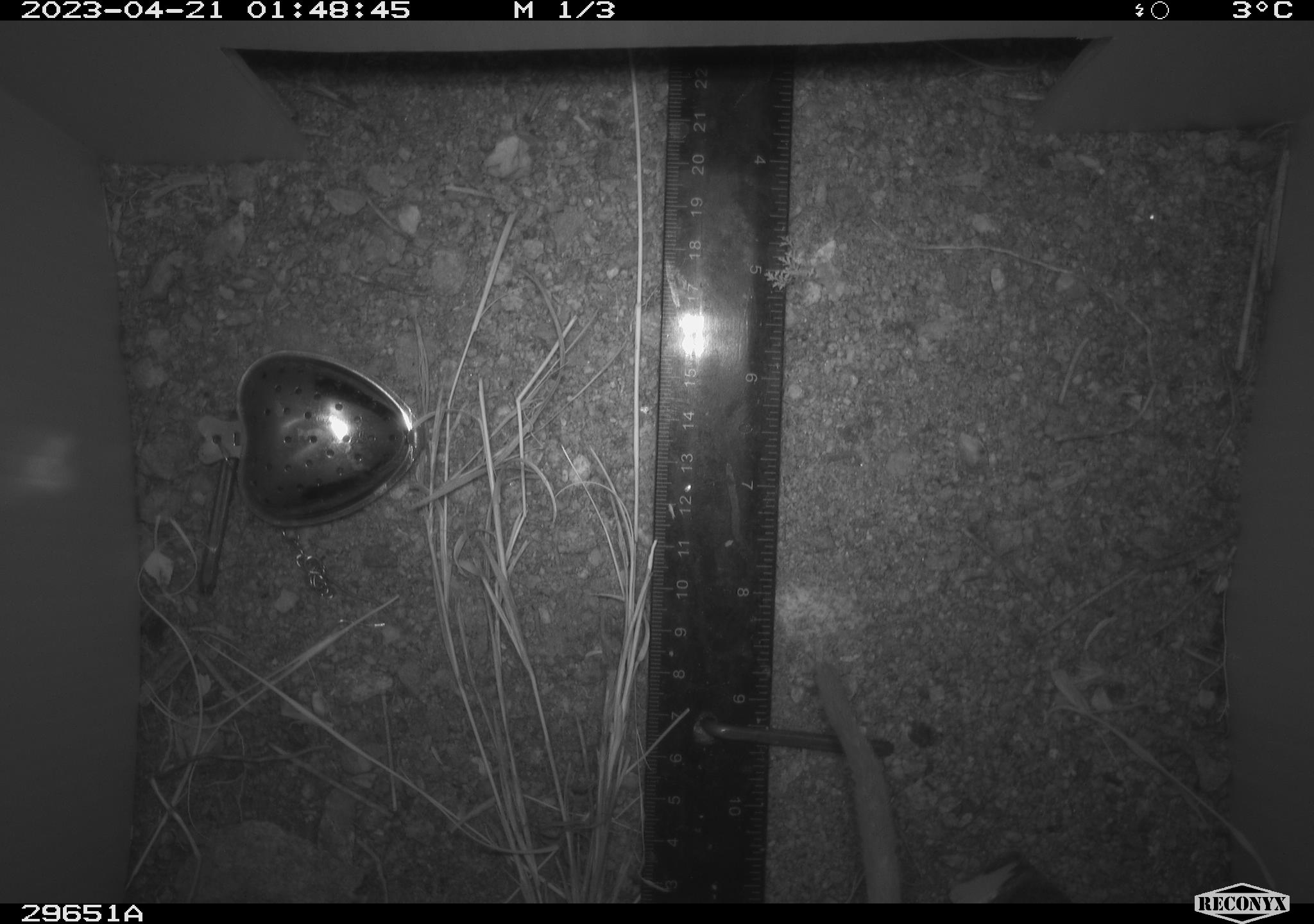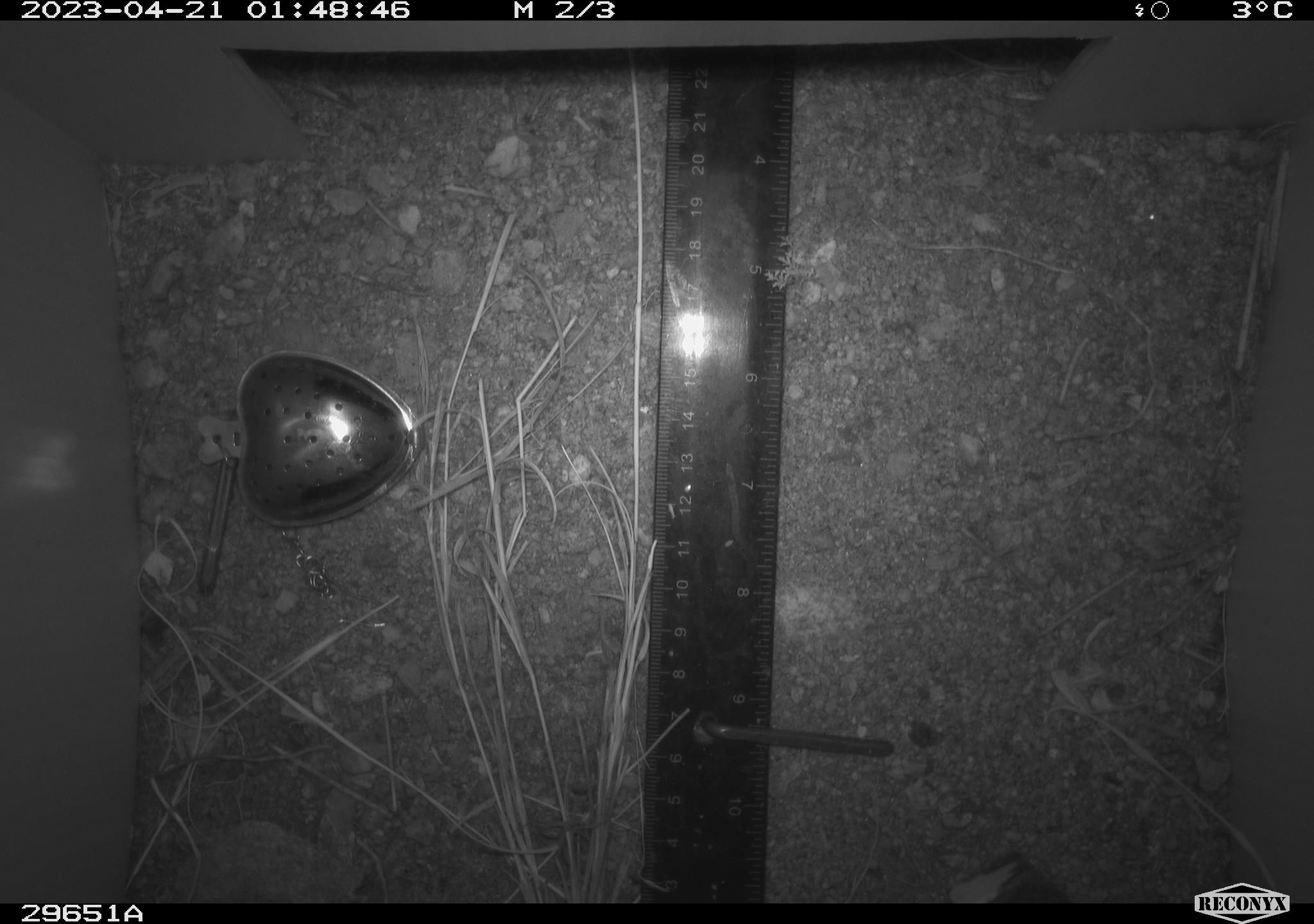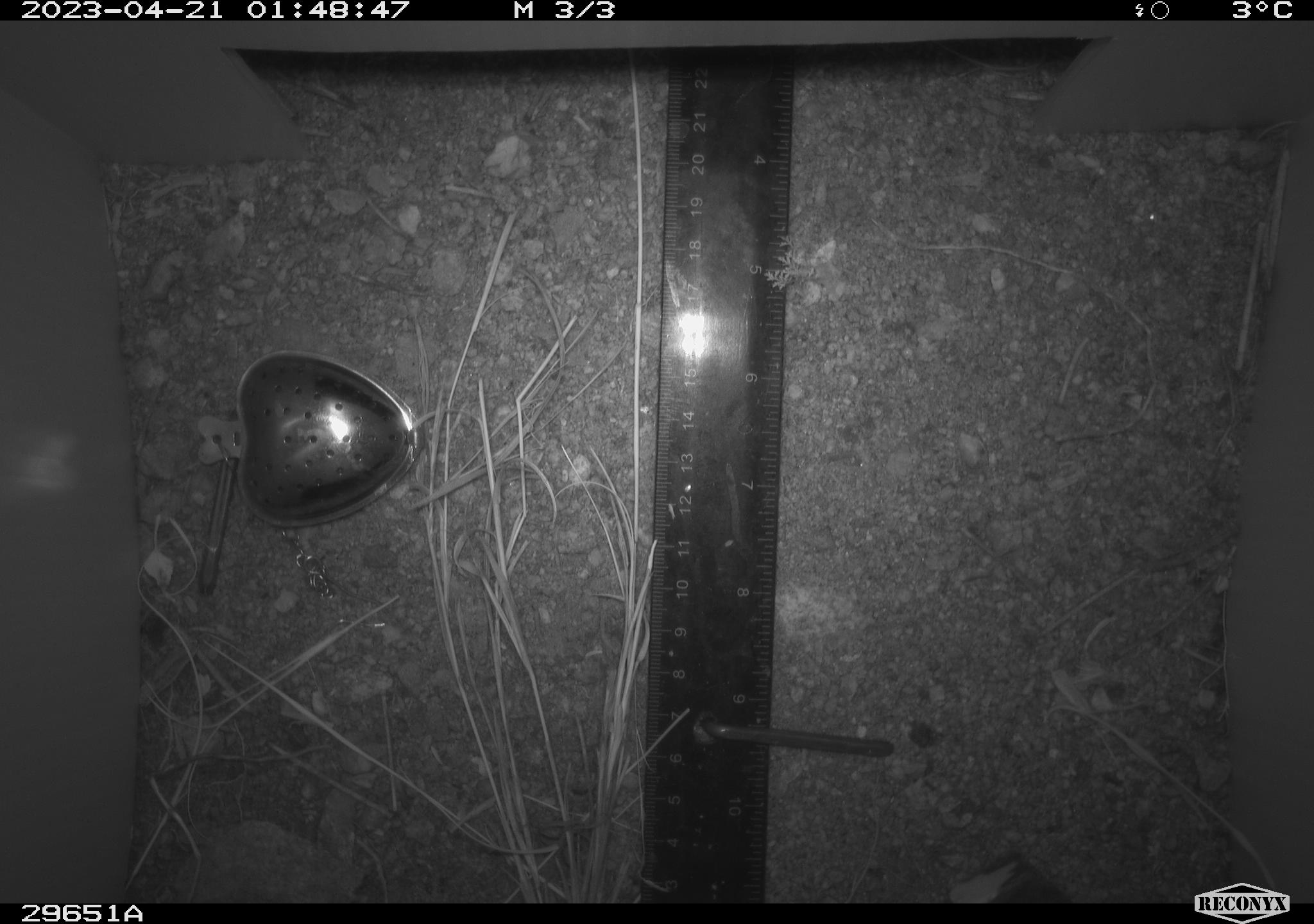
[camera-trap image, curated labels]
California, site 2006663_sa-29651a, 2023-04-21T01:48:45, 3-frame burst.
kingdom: Animalia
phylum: Chordata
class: Mammalia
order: Rodentia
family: Cricetidae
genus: Neotoma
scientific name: Neotoma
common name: pack rat or woodrat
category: neotoma species